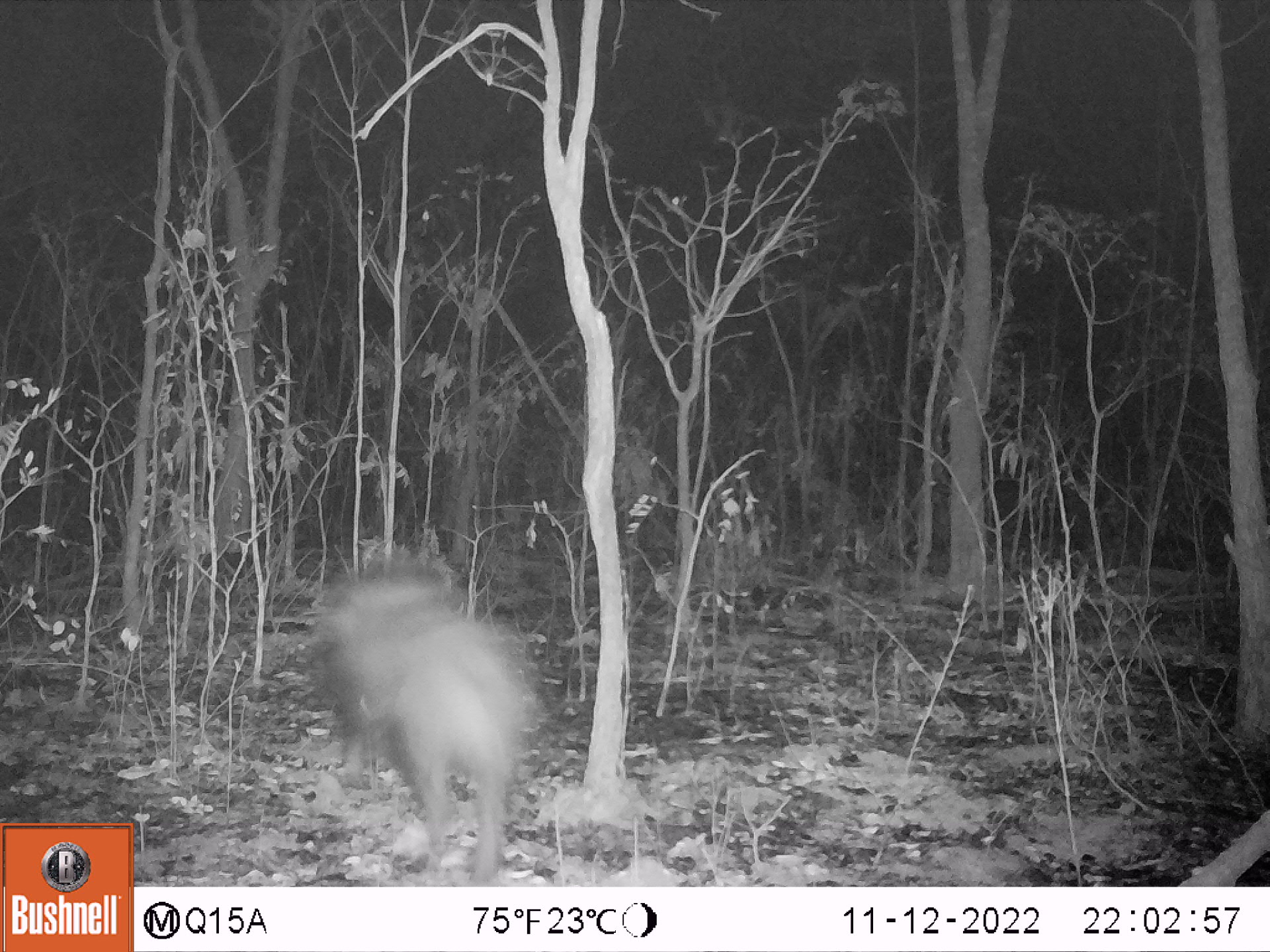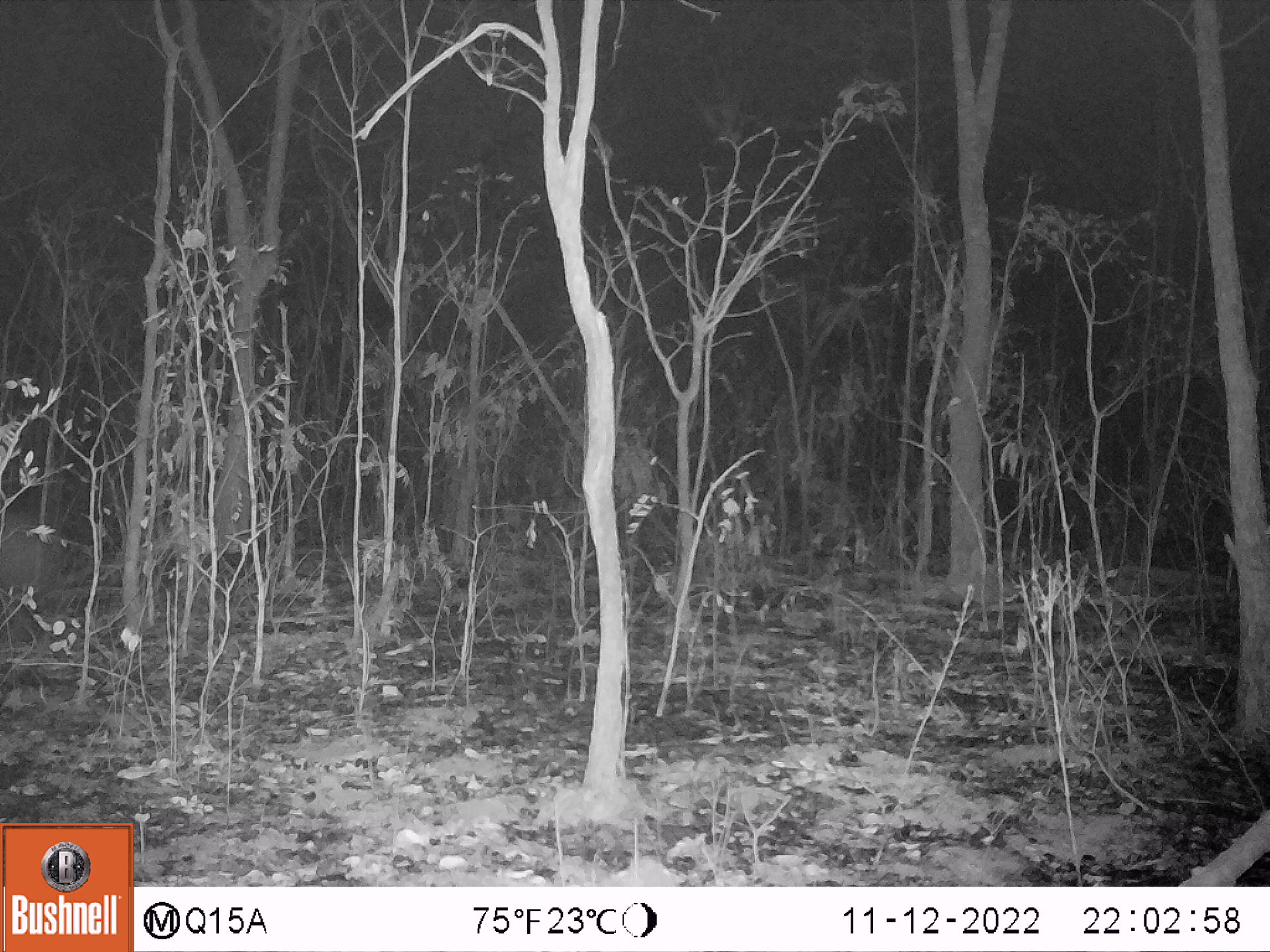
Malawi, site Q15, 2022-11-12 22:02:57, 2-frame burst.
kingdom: Animalia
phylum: Chordata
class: Mammalia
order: Artiodactyla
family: Suidae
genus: Potamochoerus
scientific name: Potamochoerus larvatus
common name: bushpig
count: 1